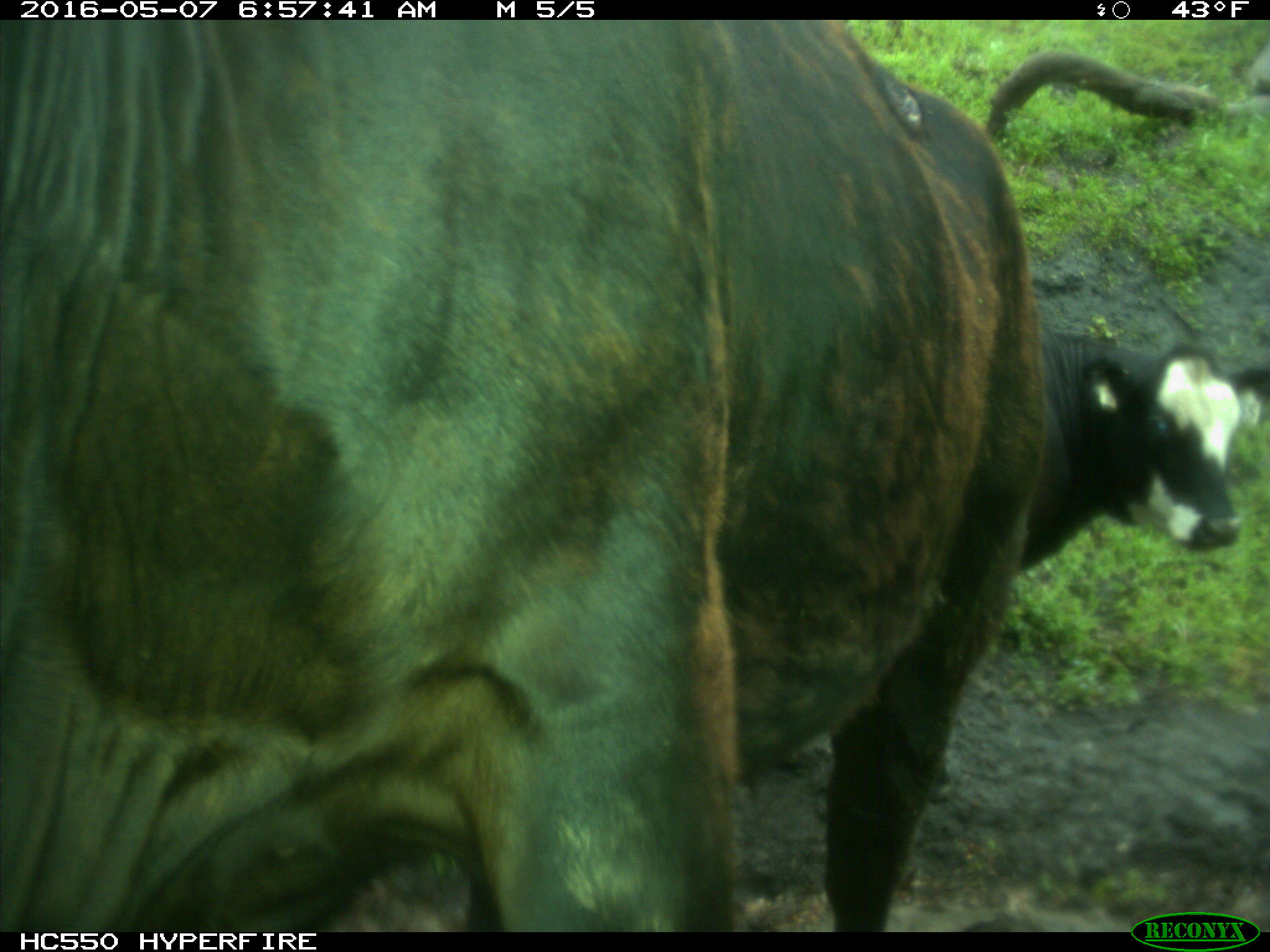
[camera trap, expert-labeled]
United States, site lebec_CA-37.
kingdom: Animalia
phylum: Chordata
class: Mammalia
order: Artiodactyla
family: Bovidae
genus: Bos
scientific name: Bos taurus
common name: domestic cow